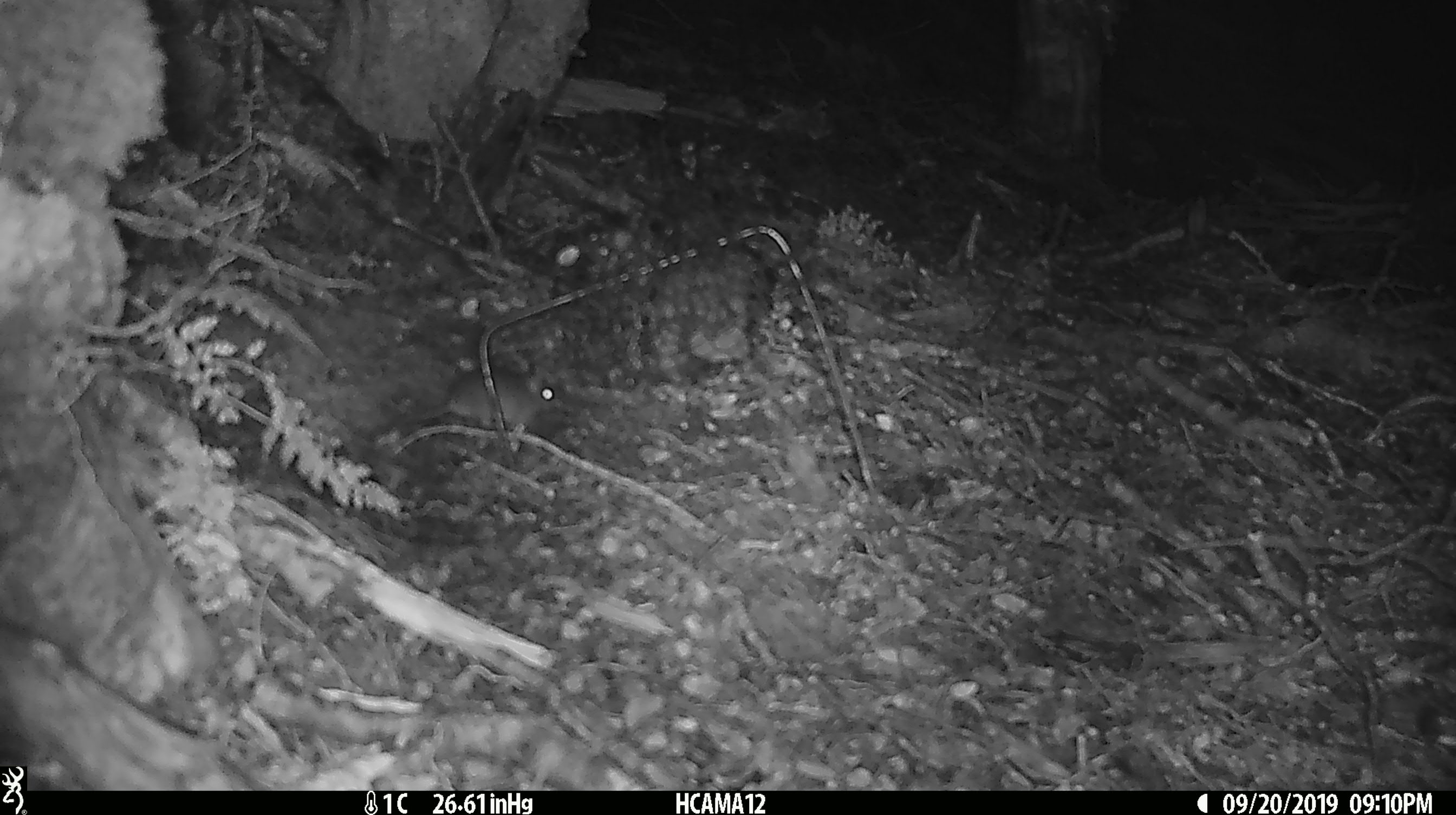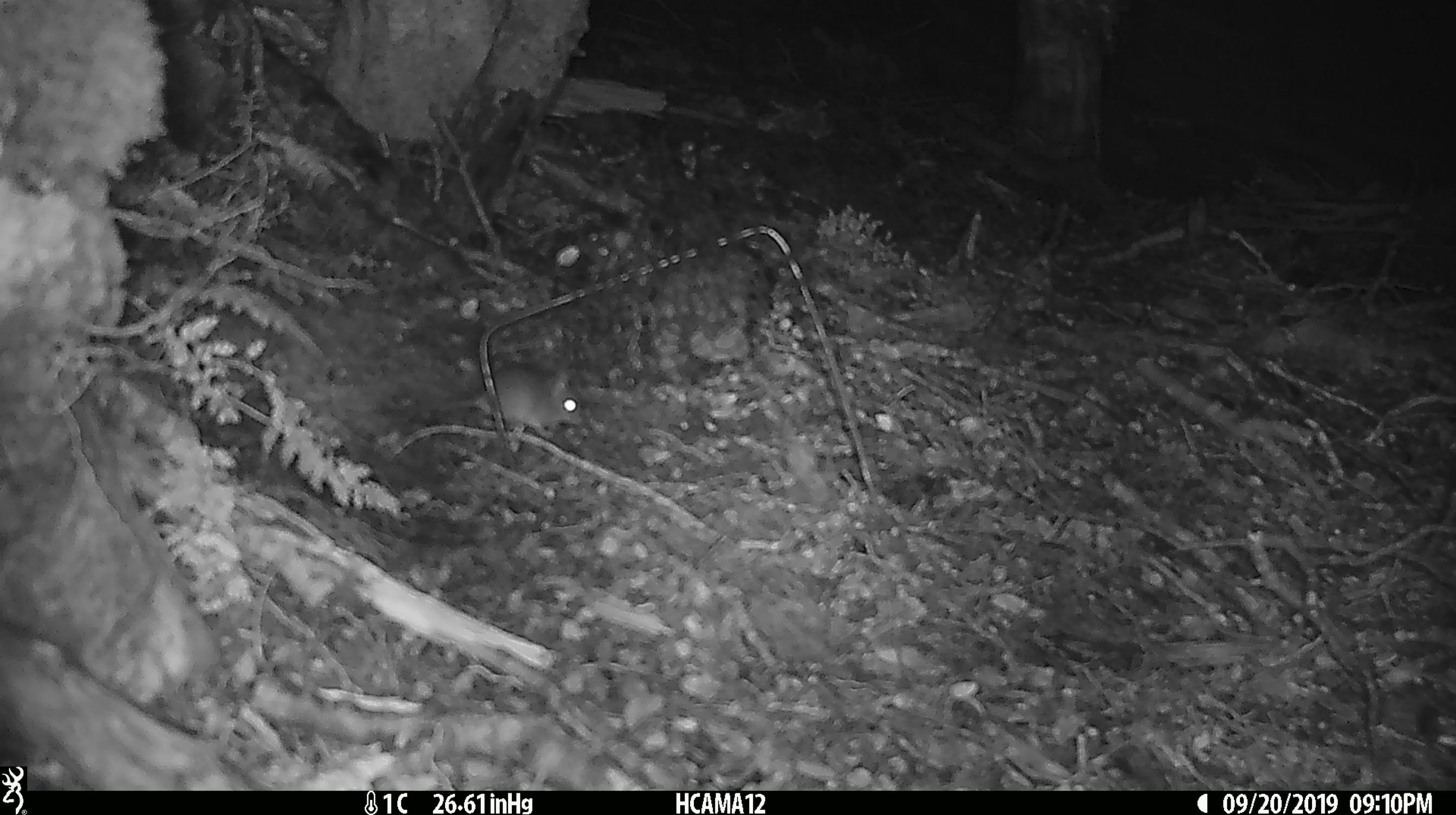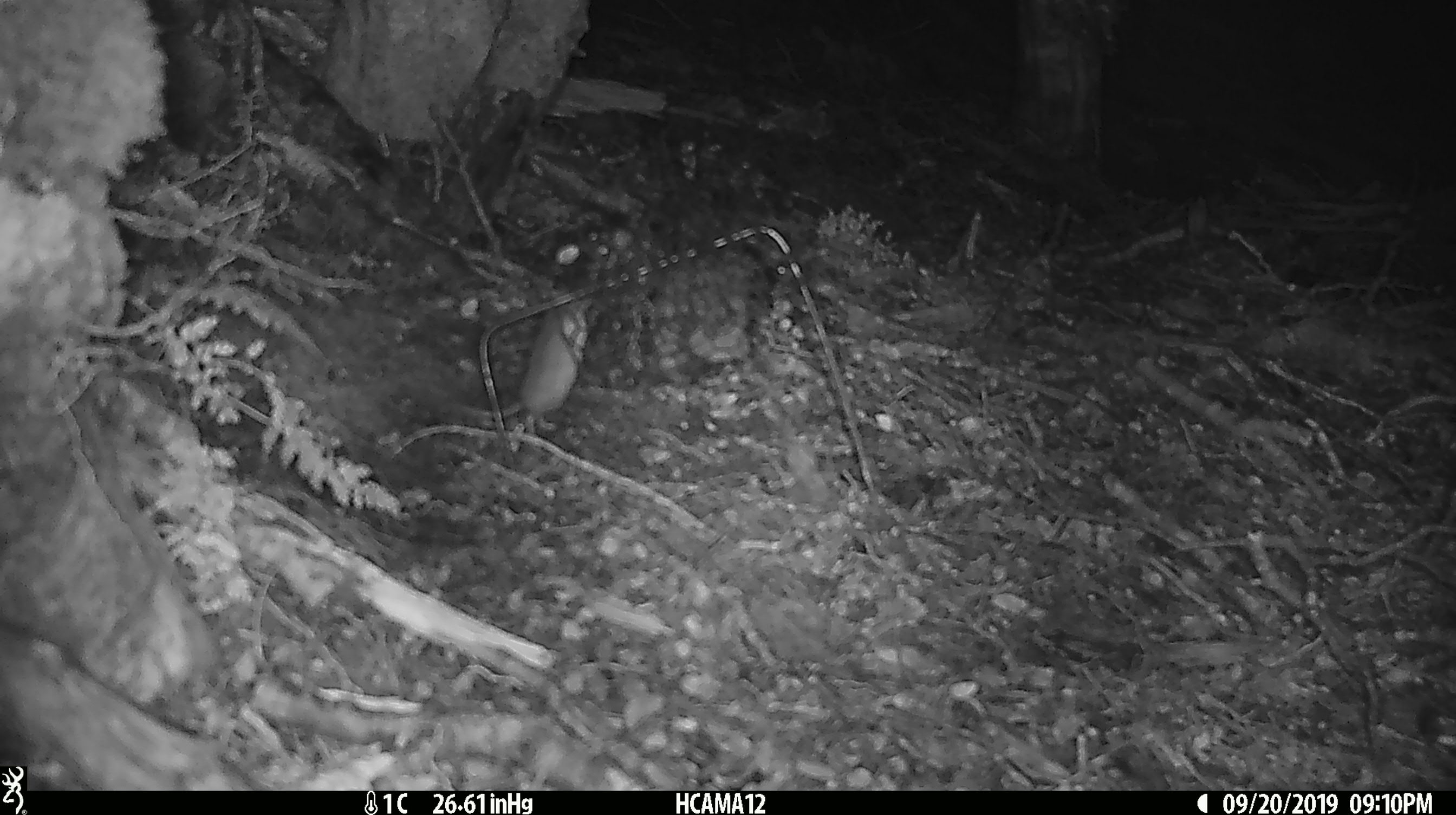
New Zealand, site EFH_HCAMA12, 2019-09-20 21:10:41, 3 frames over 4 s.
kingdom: Animalia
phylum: Chordata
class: Mammalia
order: Rodentia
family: Muridae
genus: Mus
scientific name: Mus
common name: mouse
Mouse (Mus).